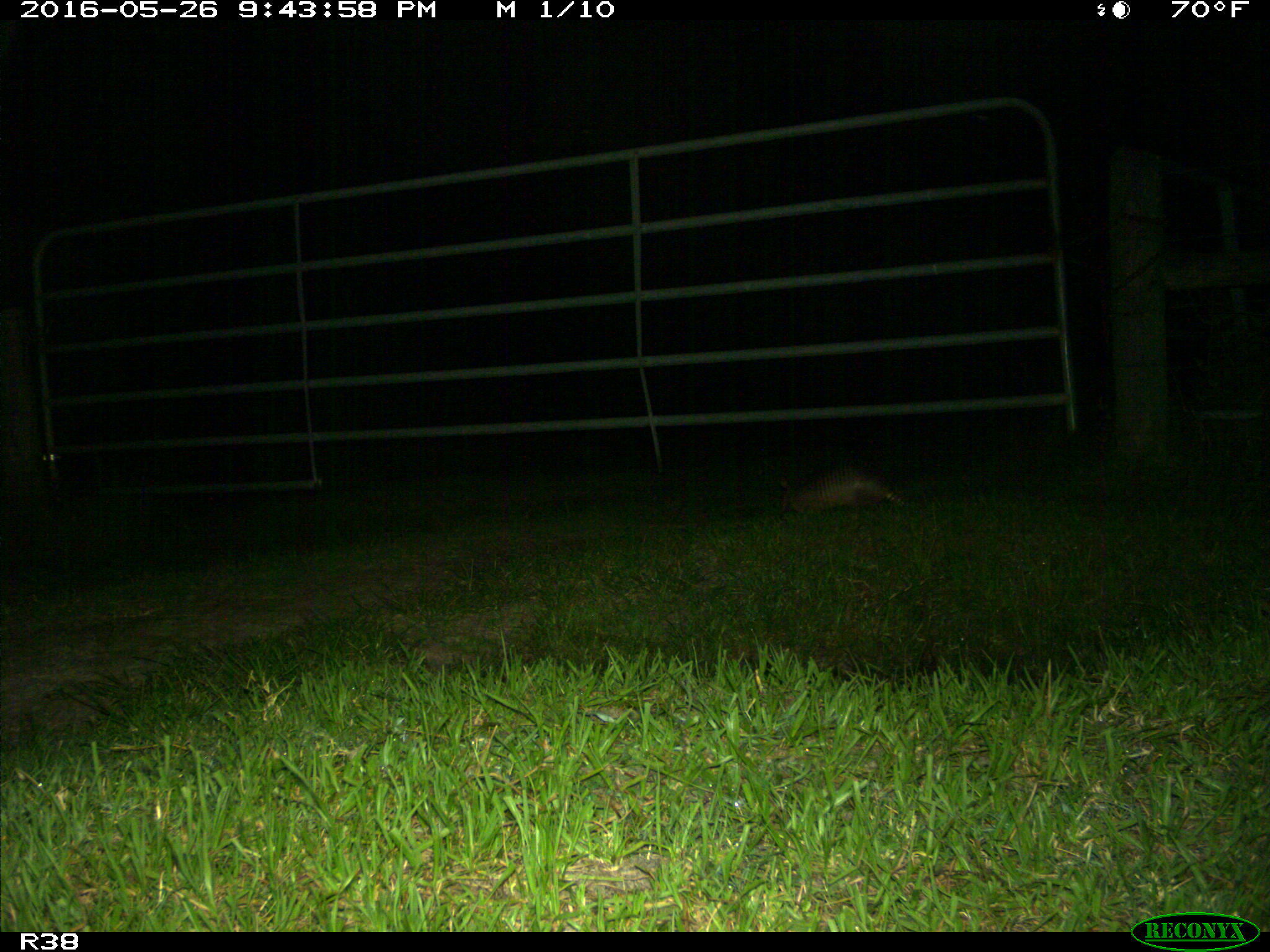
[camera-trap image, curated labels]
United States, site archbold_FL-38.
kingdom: Animalia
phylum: Chordata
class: Mammalia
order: Cingulata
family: Dasypodidae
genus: Dasypus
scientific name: Dasypus novemcinctus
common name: nine-banded armadillo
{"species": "Dasypus novemcinctus (nine-banded armadillo)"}